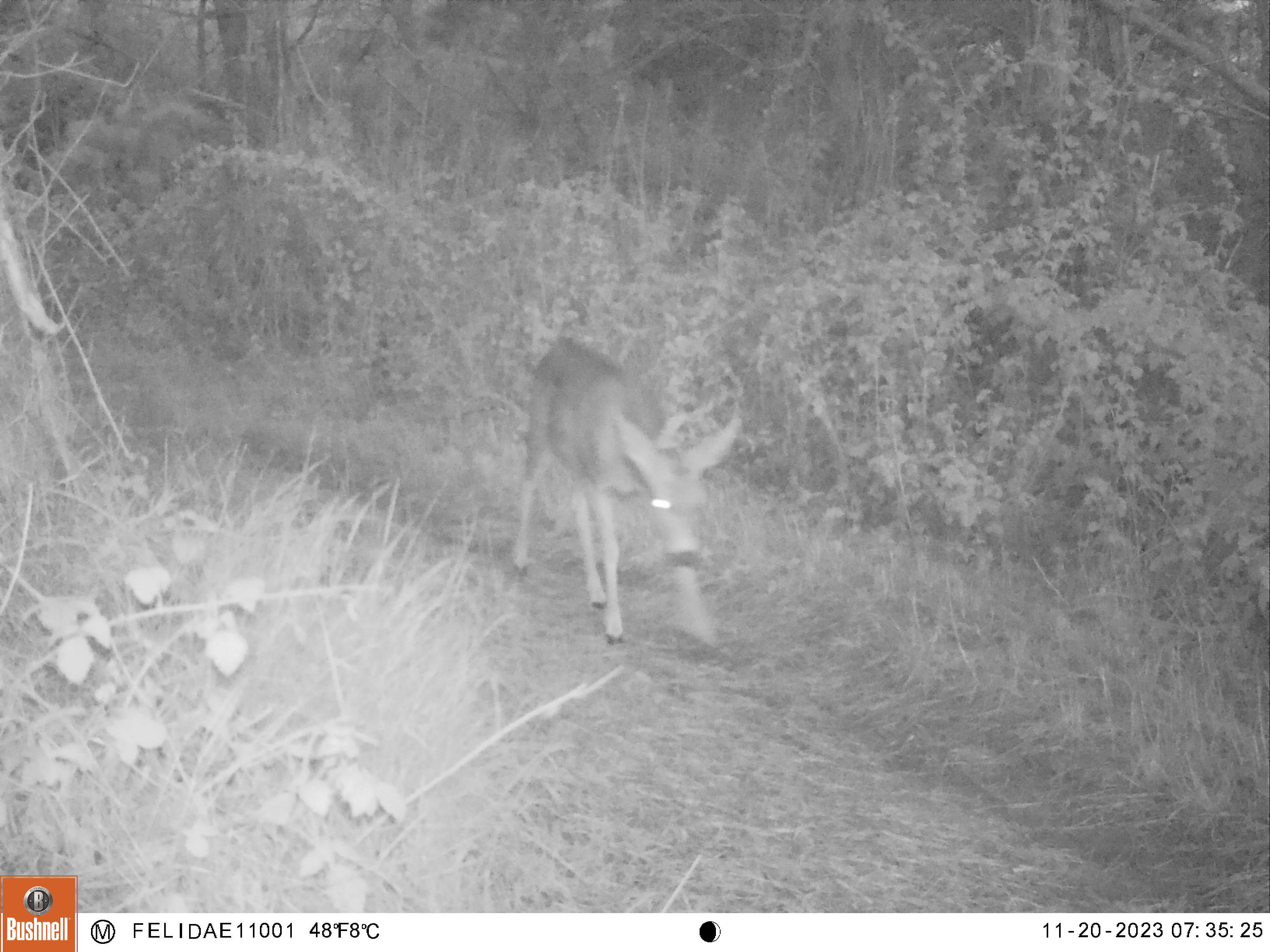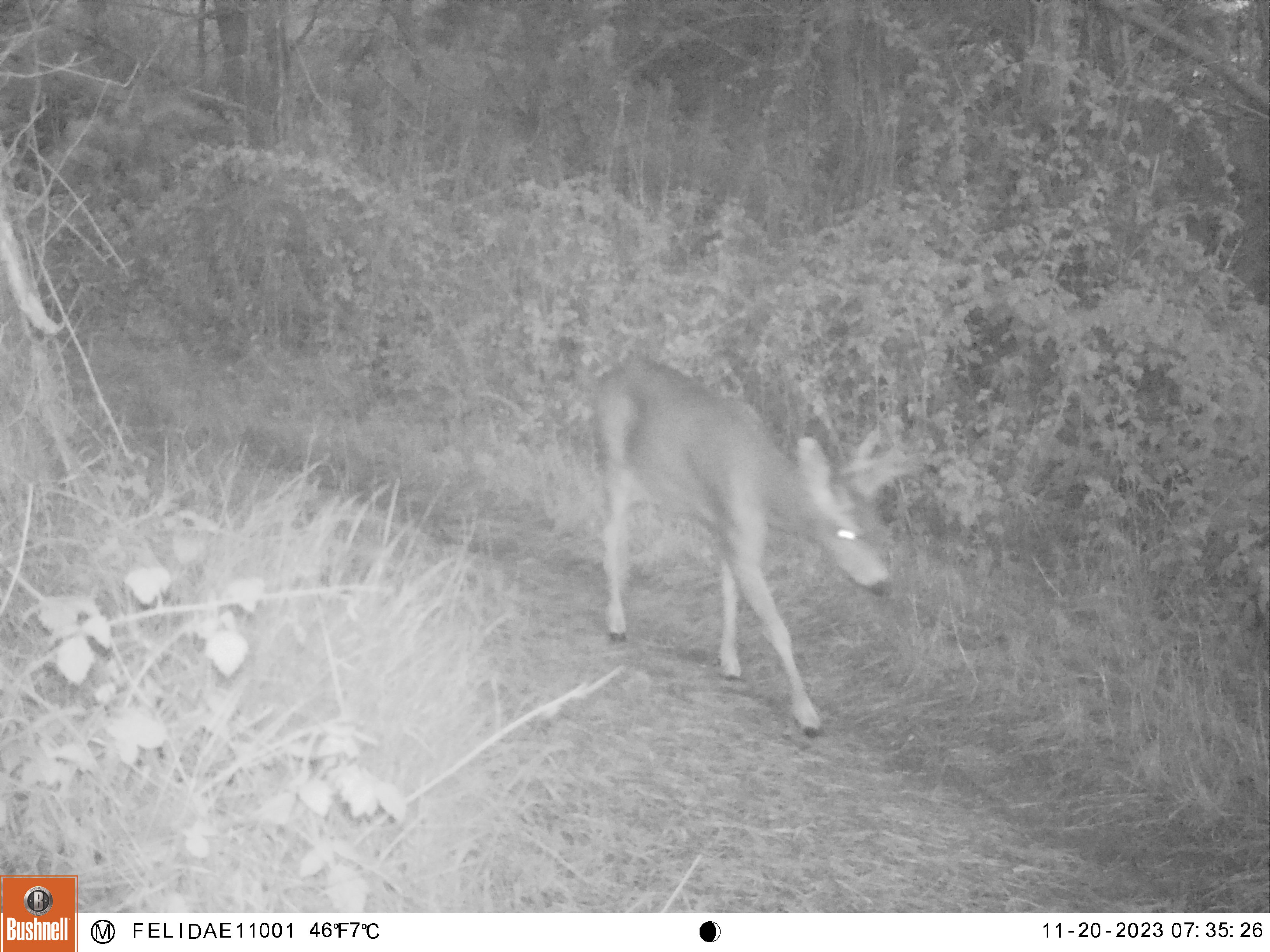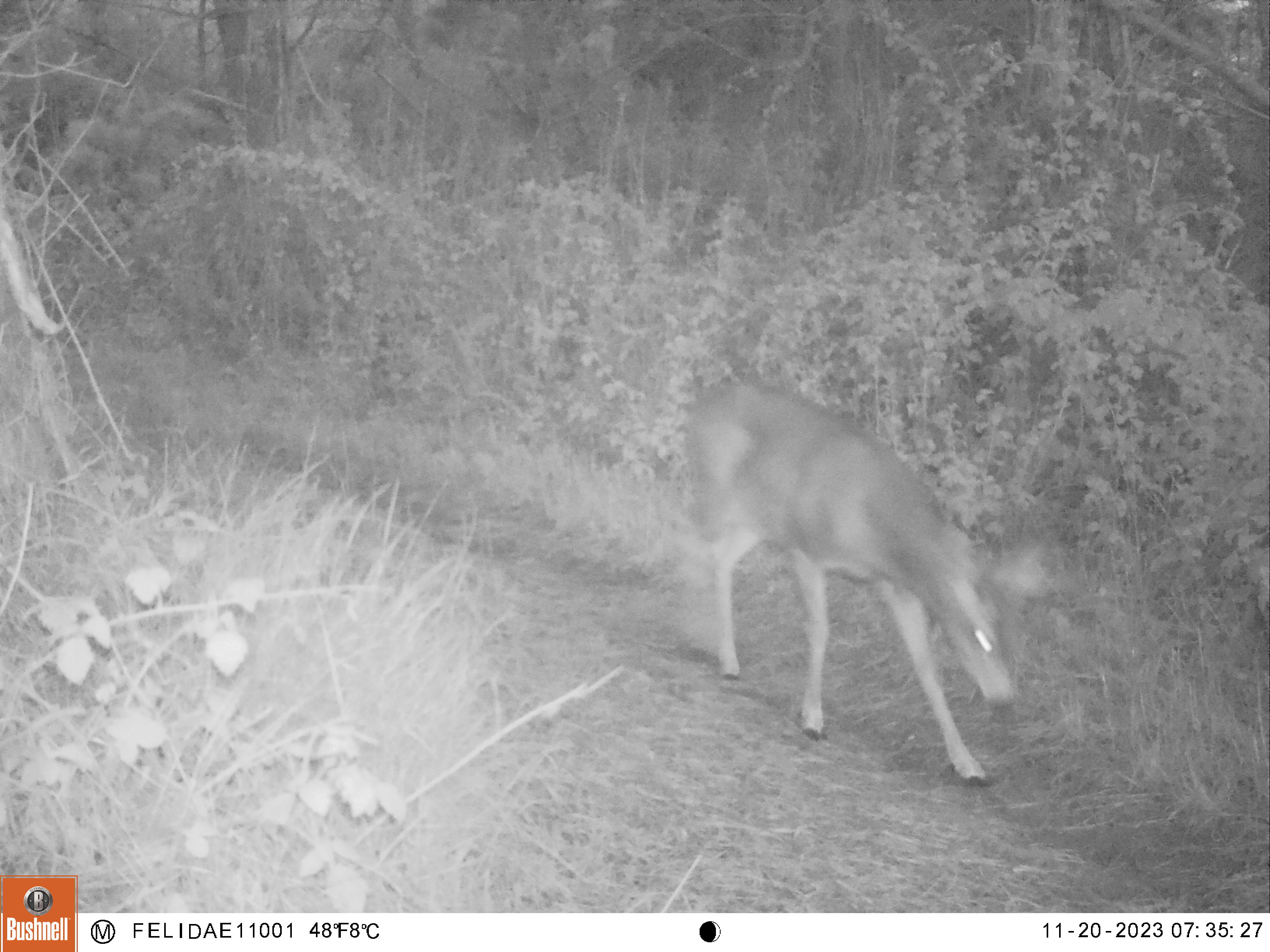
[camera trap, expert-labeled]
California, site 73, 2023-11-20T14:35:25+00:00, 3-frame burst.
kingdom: Animalia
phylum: Chordata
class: Mammalia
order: Artiodactyla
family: Cervidae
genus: Odocoileus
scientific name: Odocoileus hemionus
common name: mule deer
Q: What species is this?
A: Mule deer (Odocoileus hemionus).